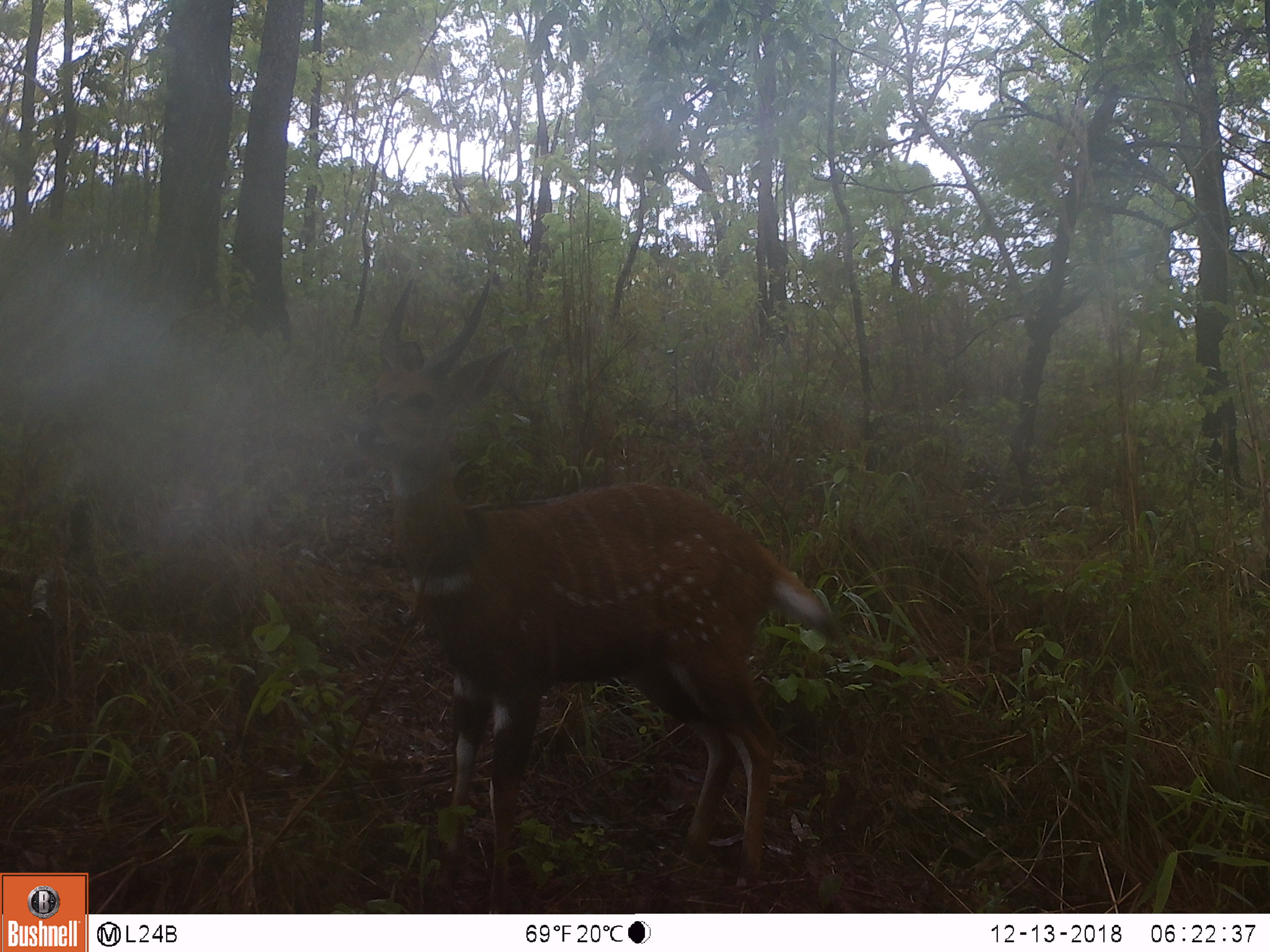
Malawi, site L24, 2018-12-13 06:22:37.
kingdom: Animalia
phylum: Chordata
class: Mammalia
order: Artiodactyla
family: Bovidae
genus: Tragelaphus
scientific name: Tragelaphus sylvaticus sylvaticus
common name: cape bushbuck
Cape bushbuck (Tragelaphus sylvaticus sylvaticus), count 1.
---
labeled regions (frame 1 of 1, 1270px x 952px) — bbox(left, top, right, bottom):
cape bushbuck: bbox(352, 273, 838, 911)